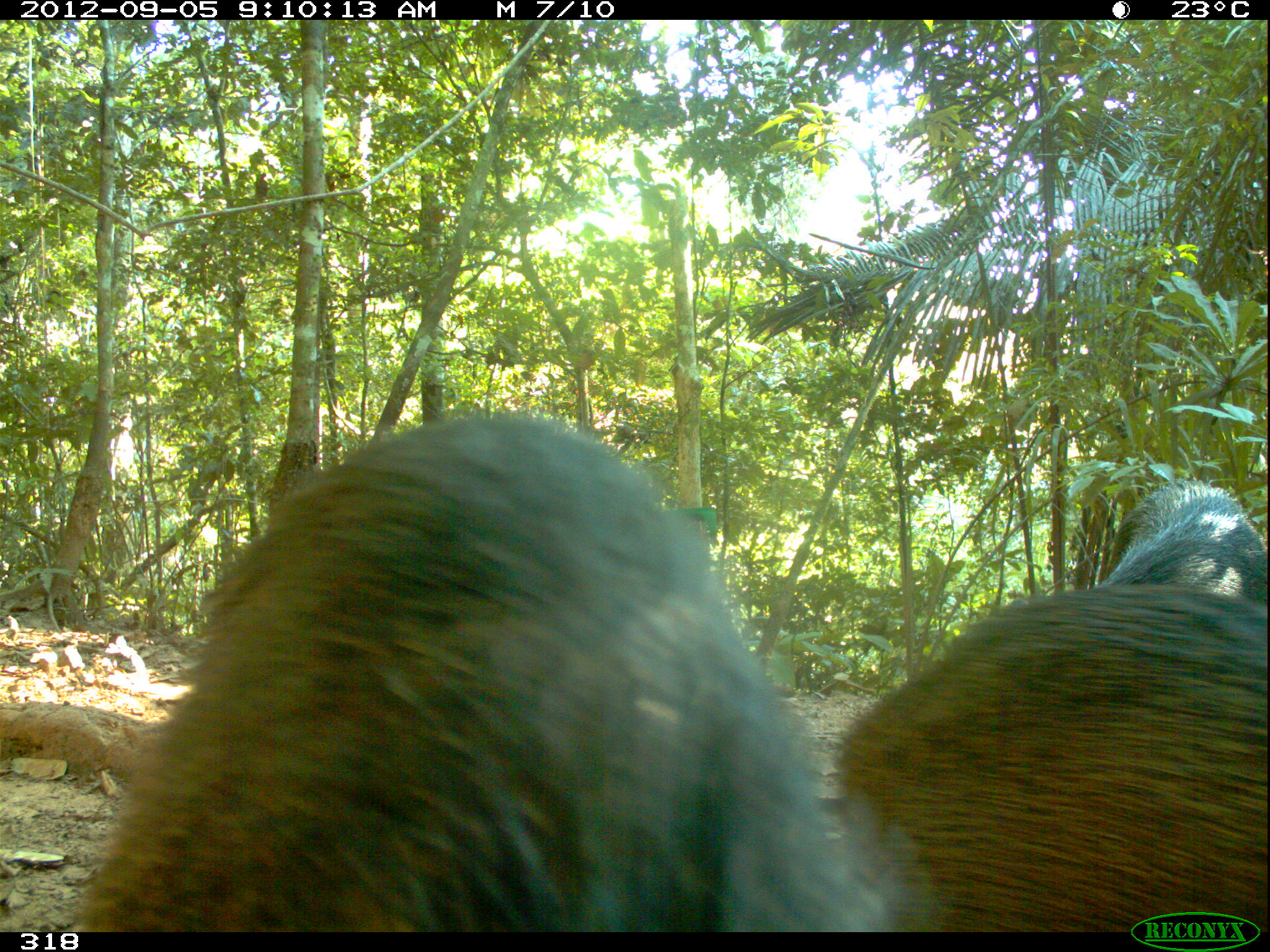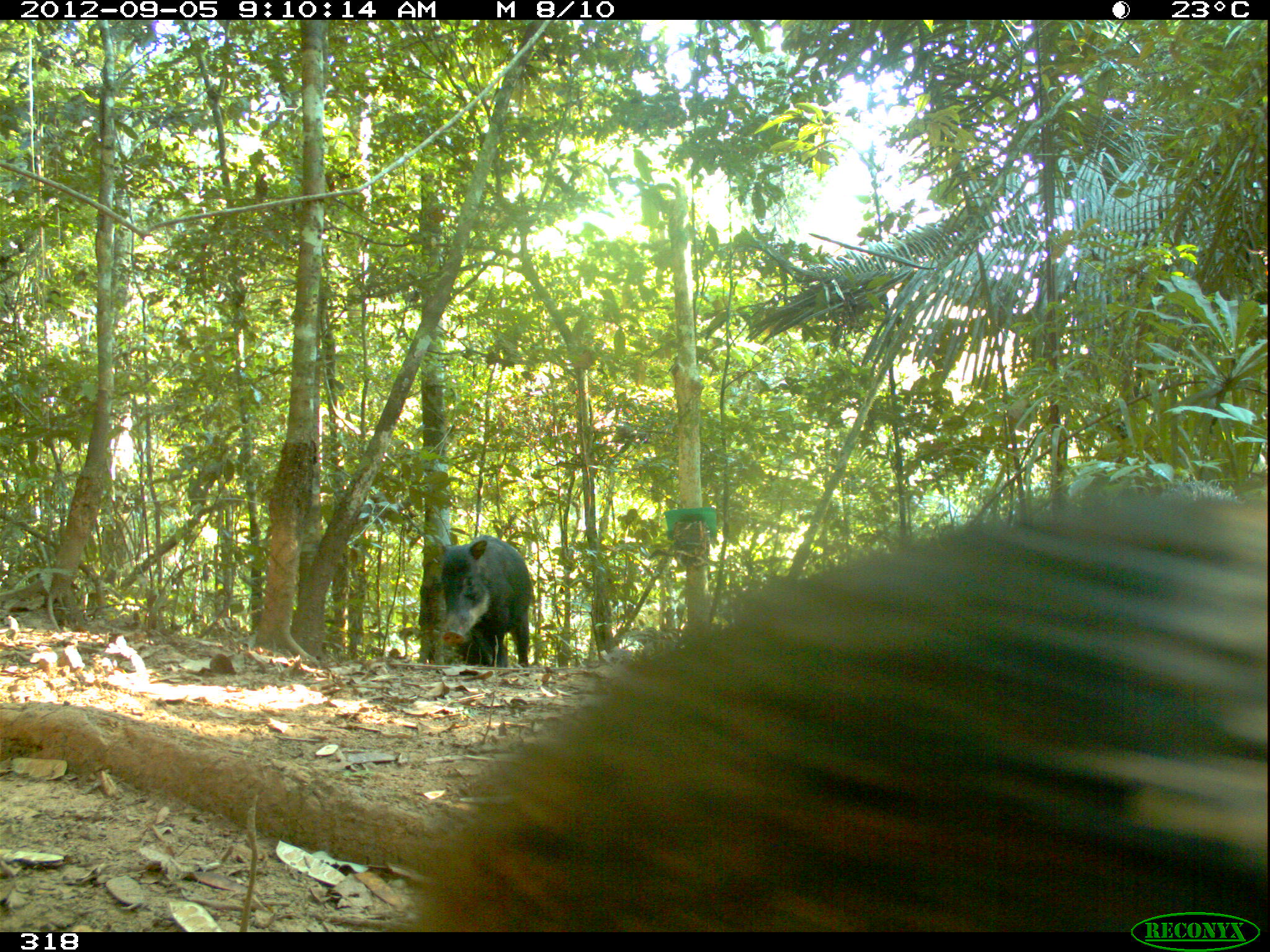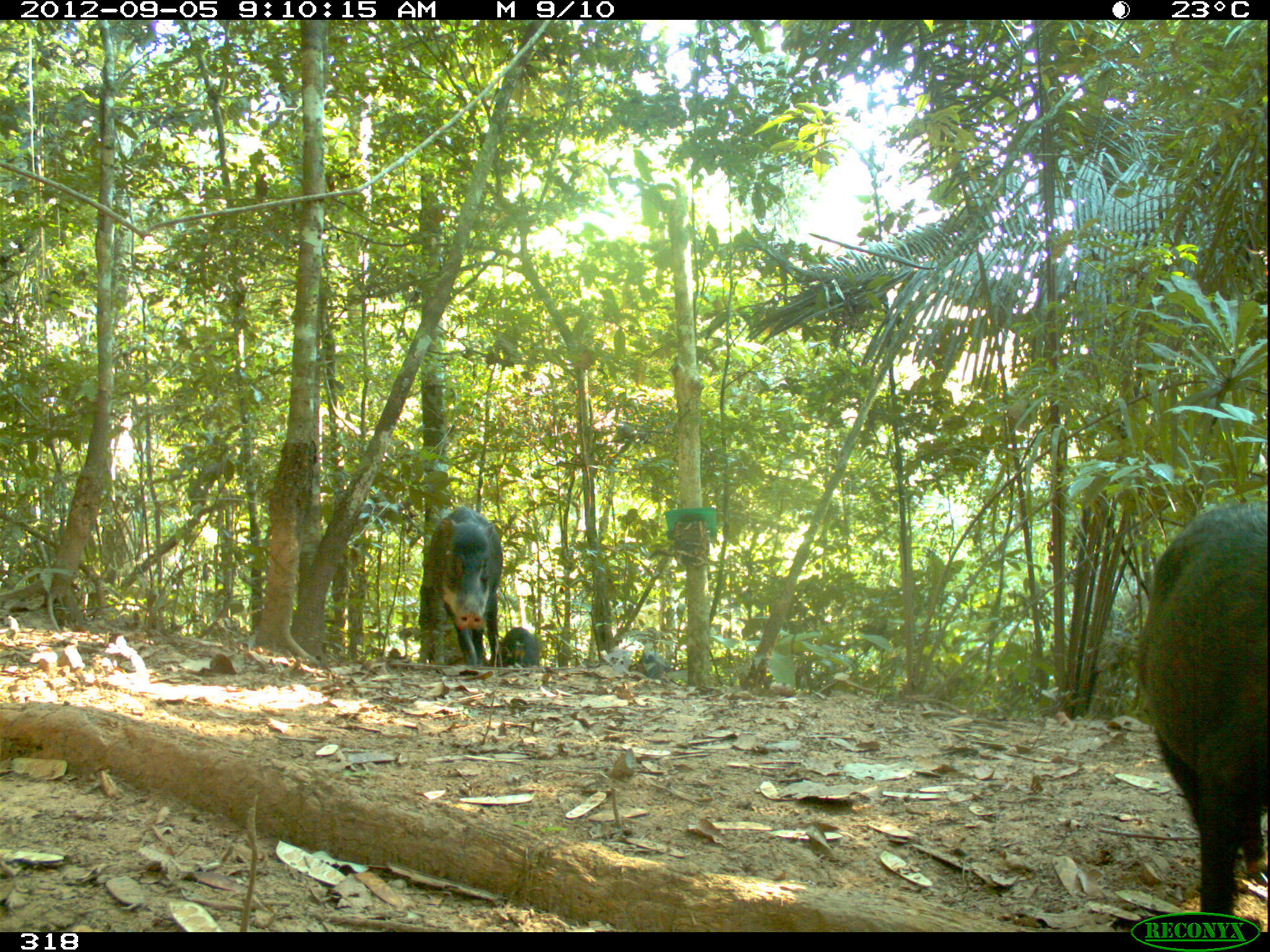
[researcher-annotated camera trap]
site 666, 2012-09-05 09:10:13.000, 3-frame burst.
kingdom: Animalia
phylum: Chordata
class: Mammalia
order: Artiodactyla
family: Tayassuidae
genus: Tayassu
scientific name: Tayassu pecari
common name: white-lipped peccary